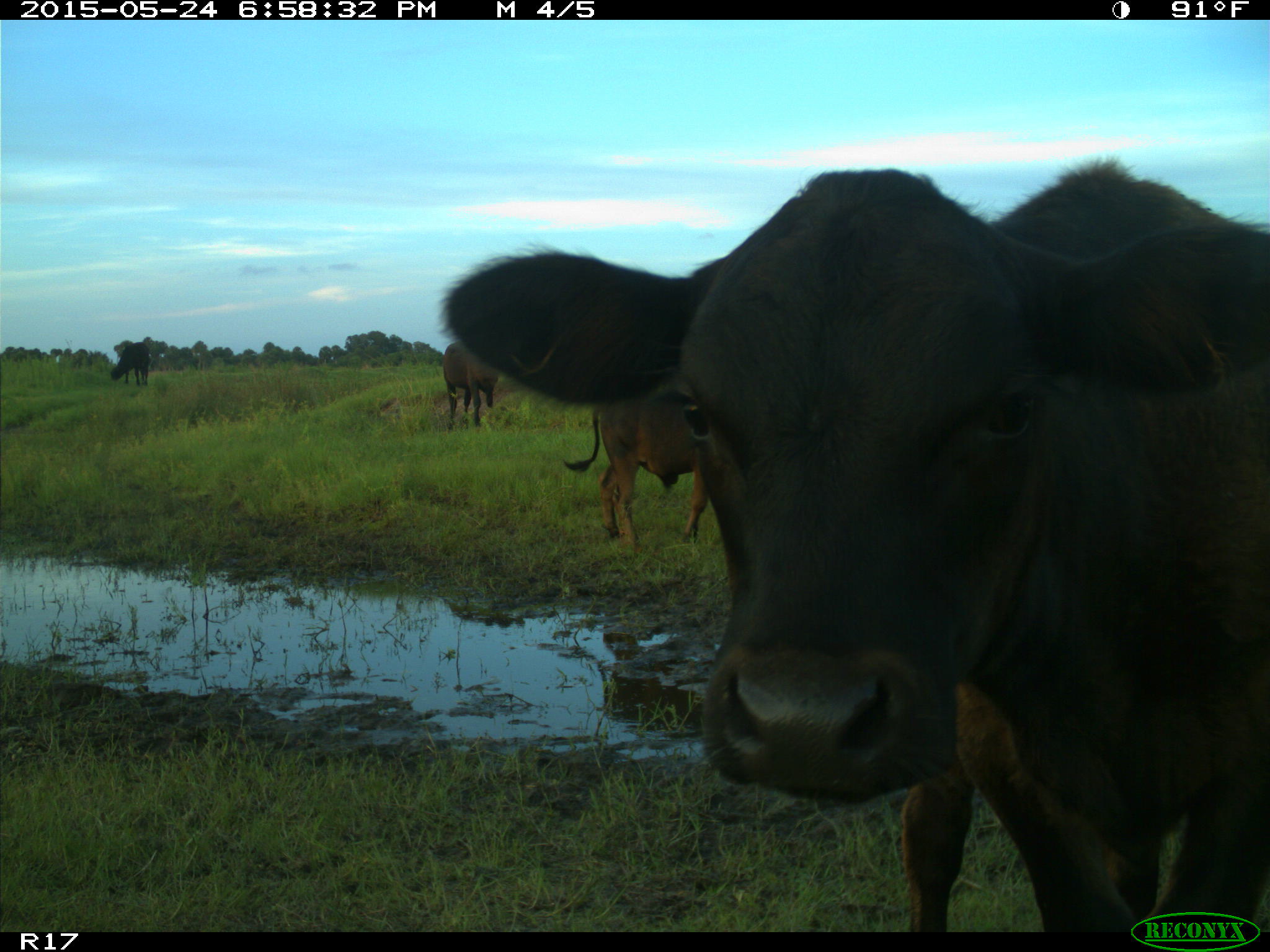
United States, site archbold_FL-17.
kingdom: Animalia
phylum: Chordata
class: Mammalia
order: Artiodactyla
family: Bovidae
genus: Bos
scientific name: Bos taurus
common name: domestic cow